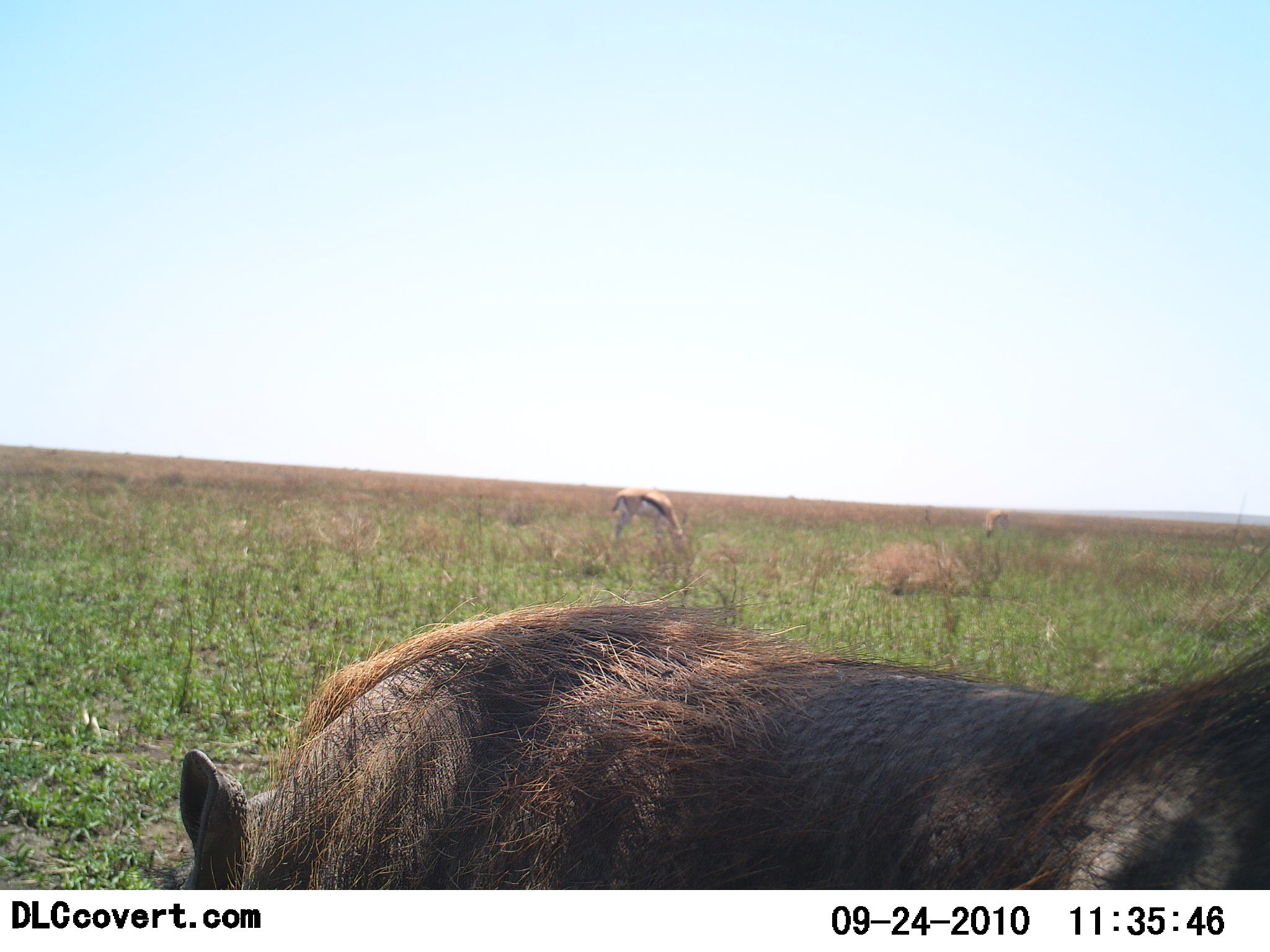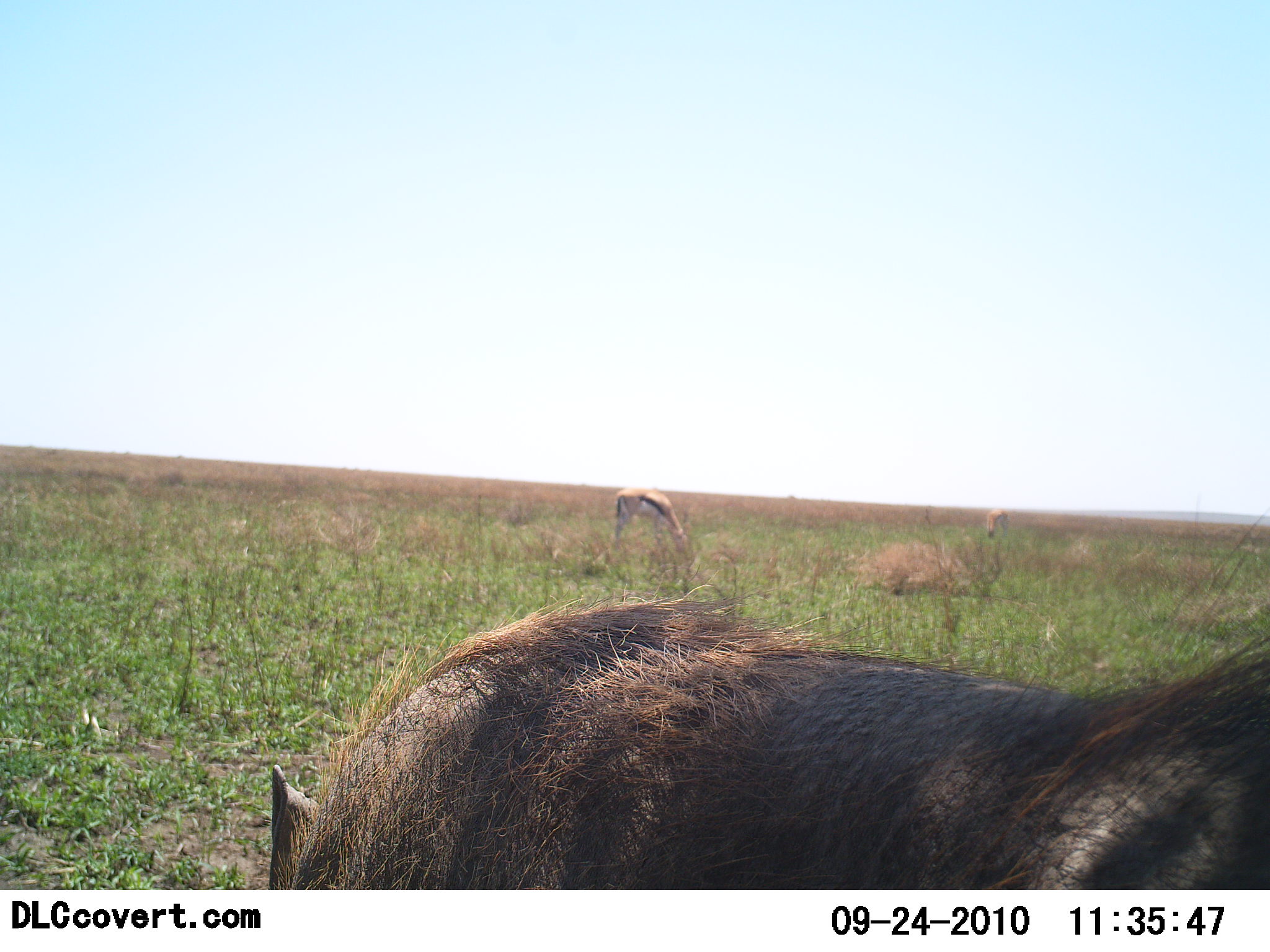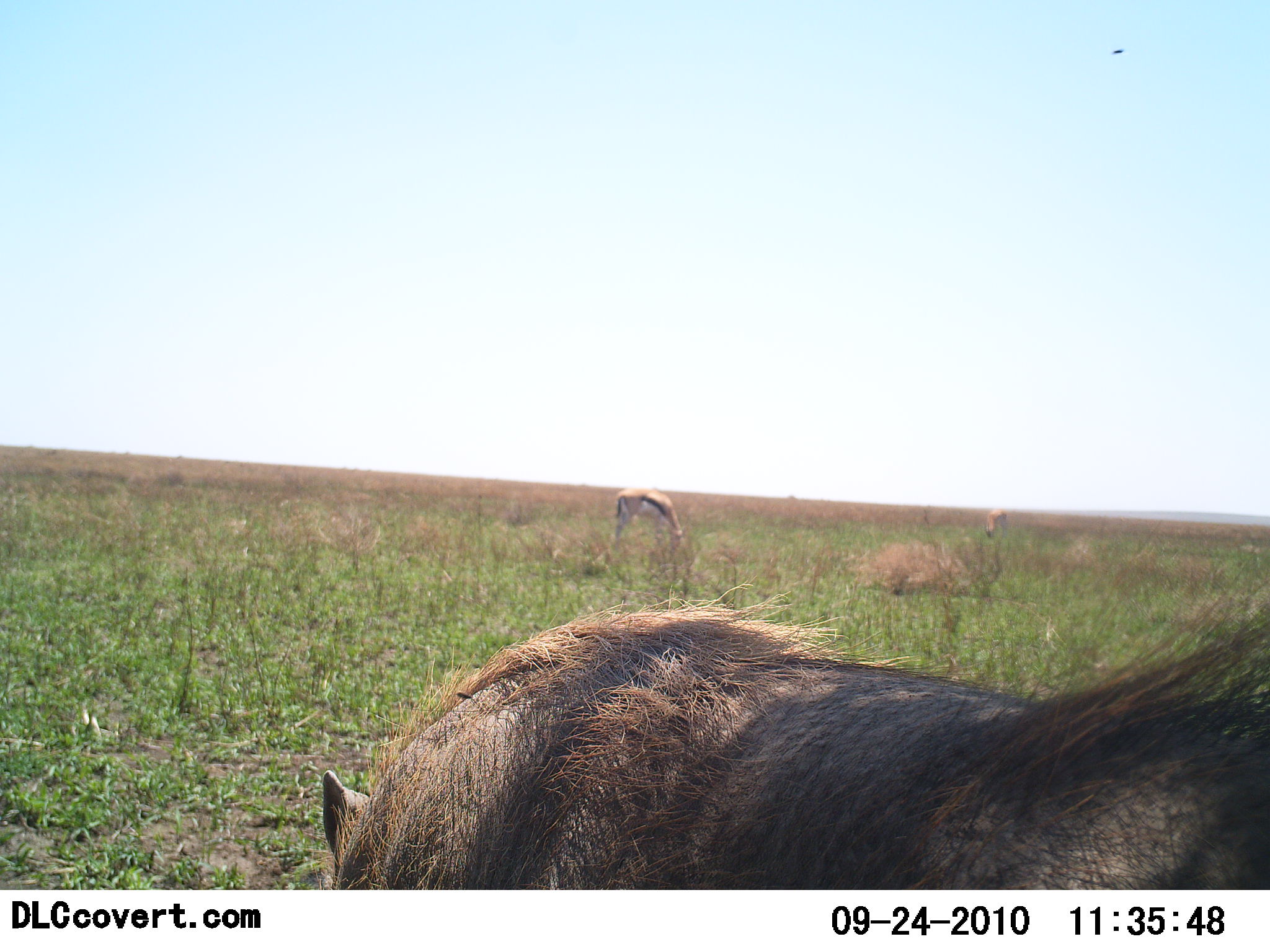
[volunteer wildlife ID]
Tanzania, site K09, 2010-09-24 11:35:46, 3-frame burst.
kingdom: Animalia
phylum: Chordata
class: Mammalia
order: Artiodactyla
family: Bovidae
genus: Eudorcas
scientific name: Eudorcas thomsonii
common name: thomson's gazelle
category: gazellethomsons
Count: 1.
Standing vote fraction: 8%.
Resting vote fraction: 0%.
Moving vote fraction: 8%.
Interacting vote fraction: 0%.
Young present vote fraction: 0%.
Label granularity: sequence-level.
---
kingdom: Animalia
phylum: Chordata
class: Mammalia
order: Artiodactyla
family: Suidae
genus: Phacochoerus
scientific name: Phacochoerus africanus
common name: warthog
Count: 1.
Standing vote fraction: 53%.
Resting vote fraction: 12%.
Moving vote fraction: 18%.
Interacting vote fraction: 0%.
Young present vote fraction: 0%.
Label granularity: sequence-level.